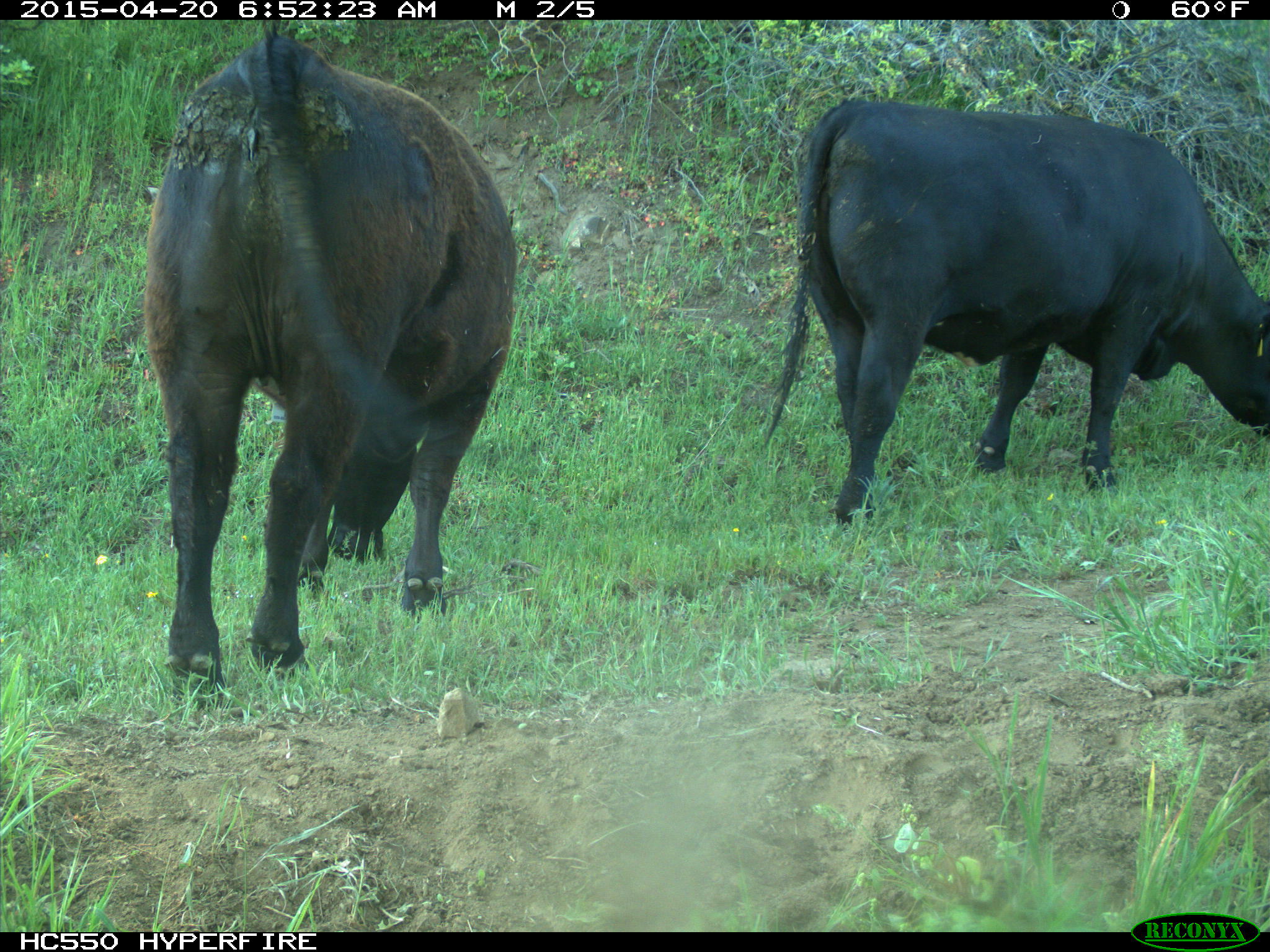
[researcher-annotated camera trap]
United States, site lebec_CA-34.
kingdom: Animalia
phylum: Chordata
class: Mammalia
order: Artiodactyla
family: Bovidae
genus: Bos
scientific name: Bos taurus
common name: domestic cow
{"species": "Bos taurus (domestic cow)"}